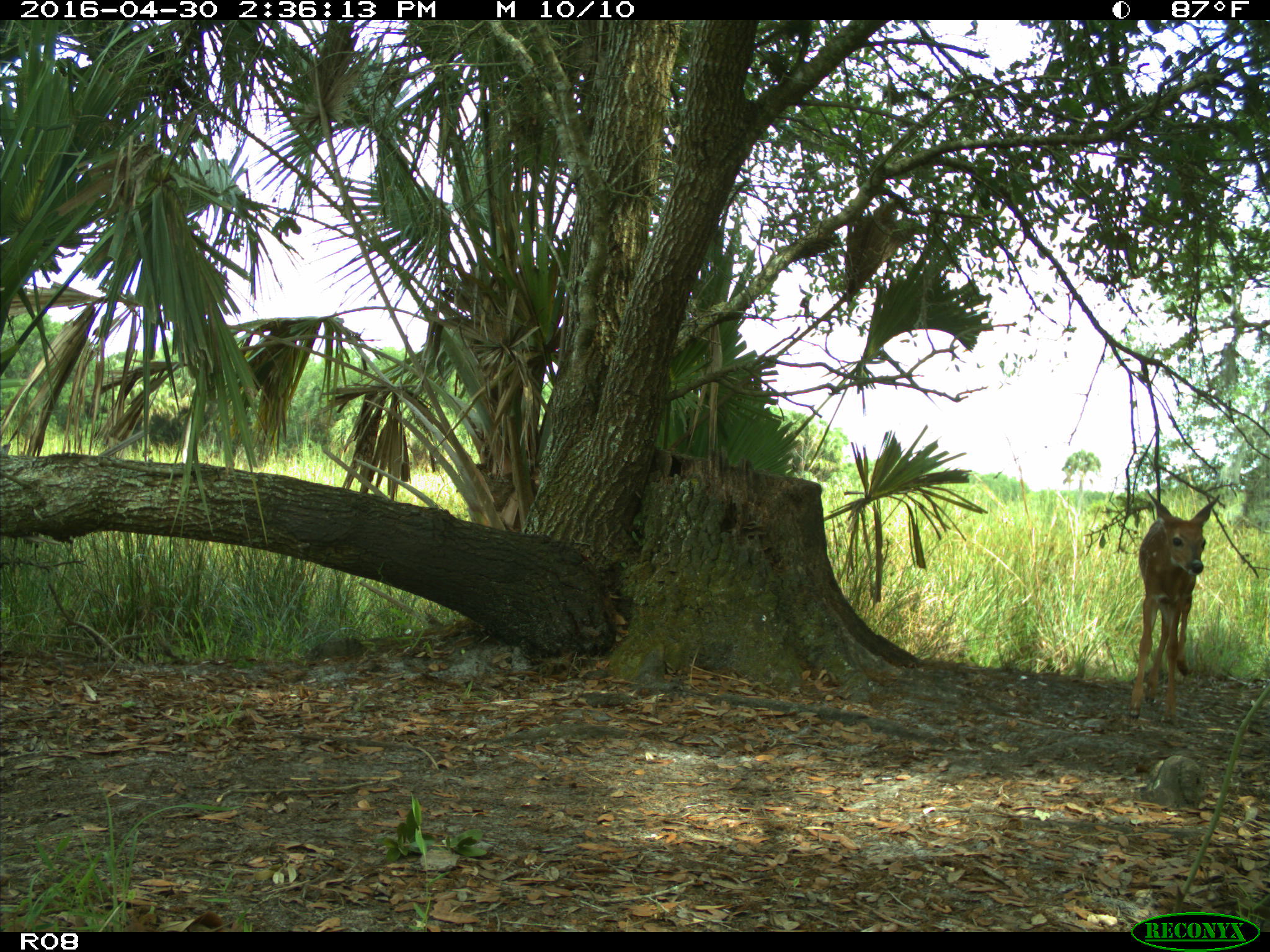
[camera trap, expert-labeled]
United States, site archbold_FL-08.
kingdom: Animalia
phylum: Chordata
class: Mammalia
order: Artiodactyla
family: Cervidae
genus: Odocoileus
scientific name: Odocoileus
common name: deer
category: unidentified deer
Unidentified deer (deer) (Odocoileus).